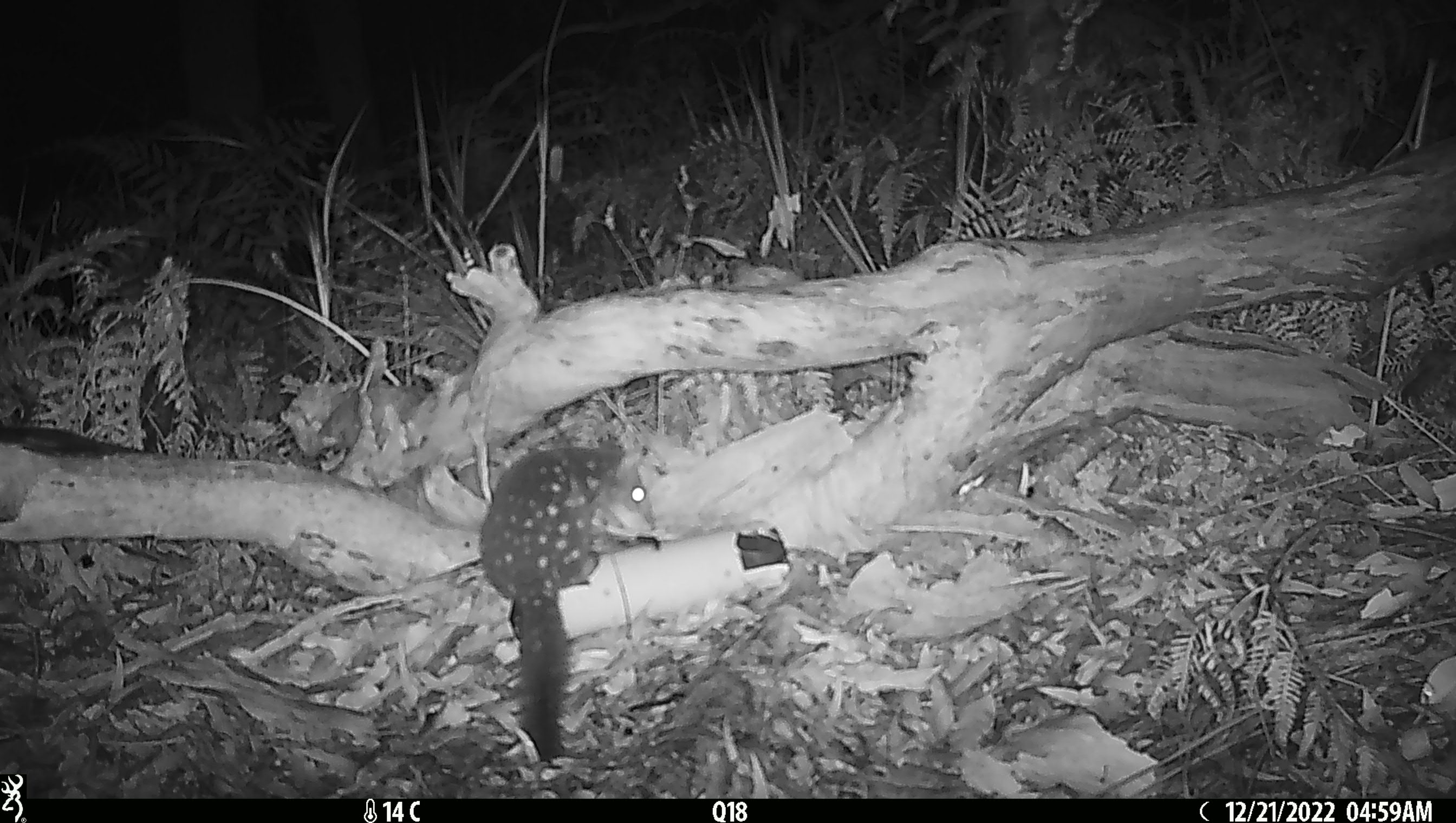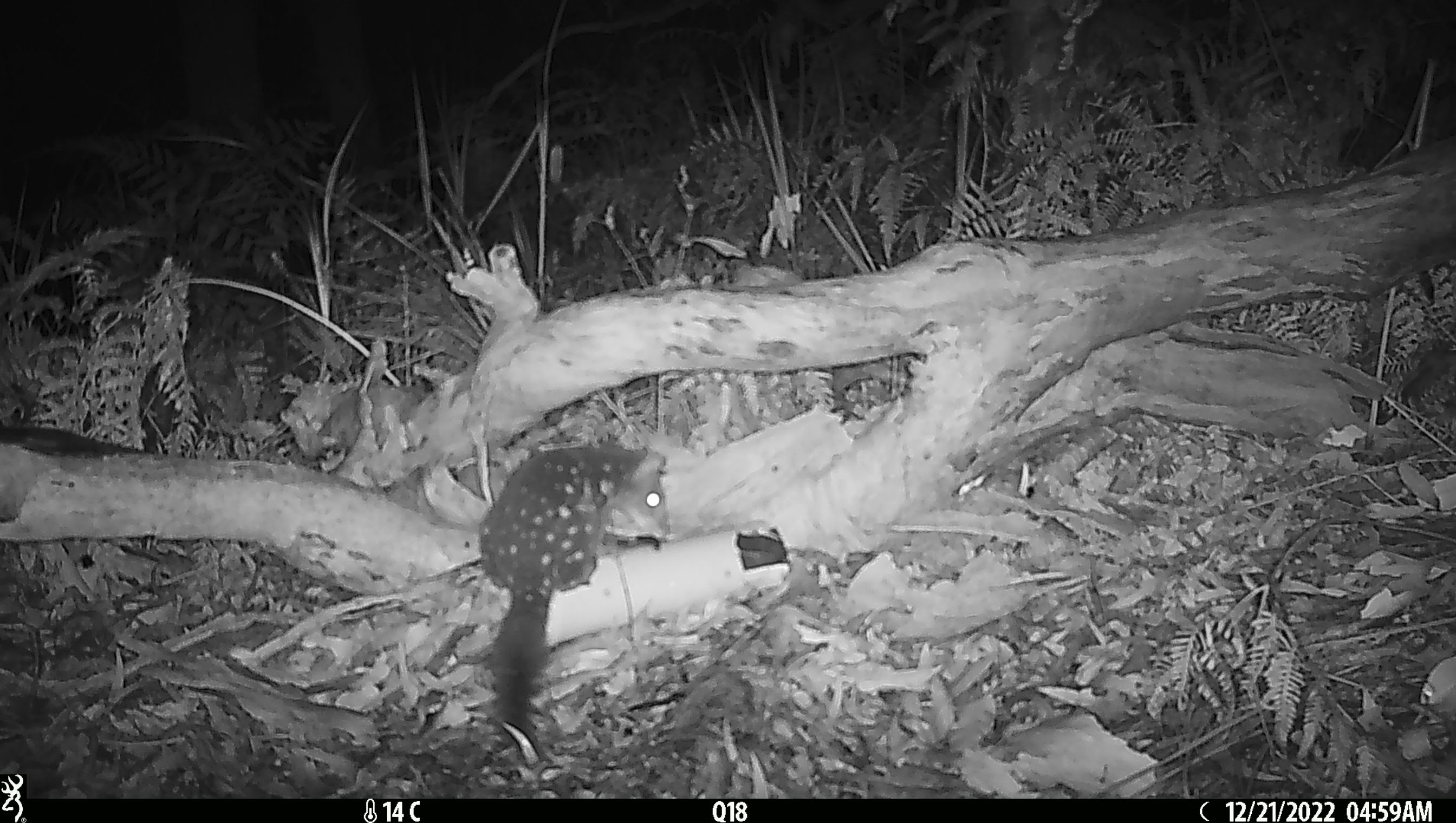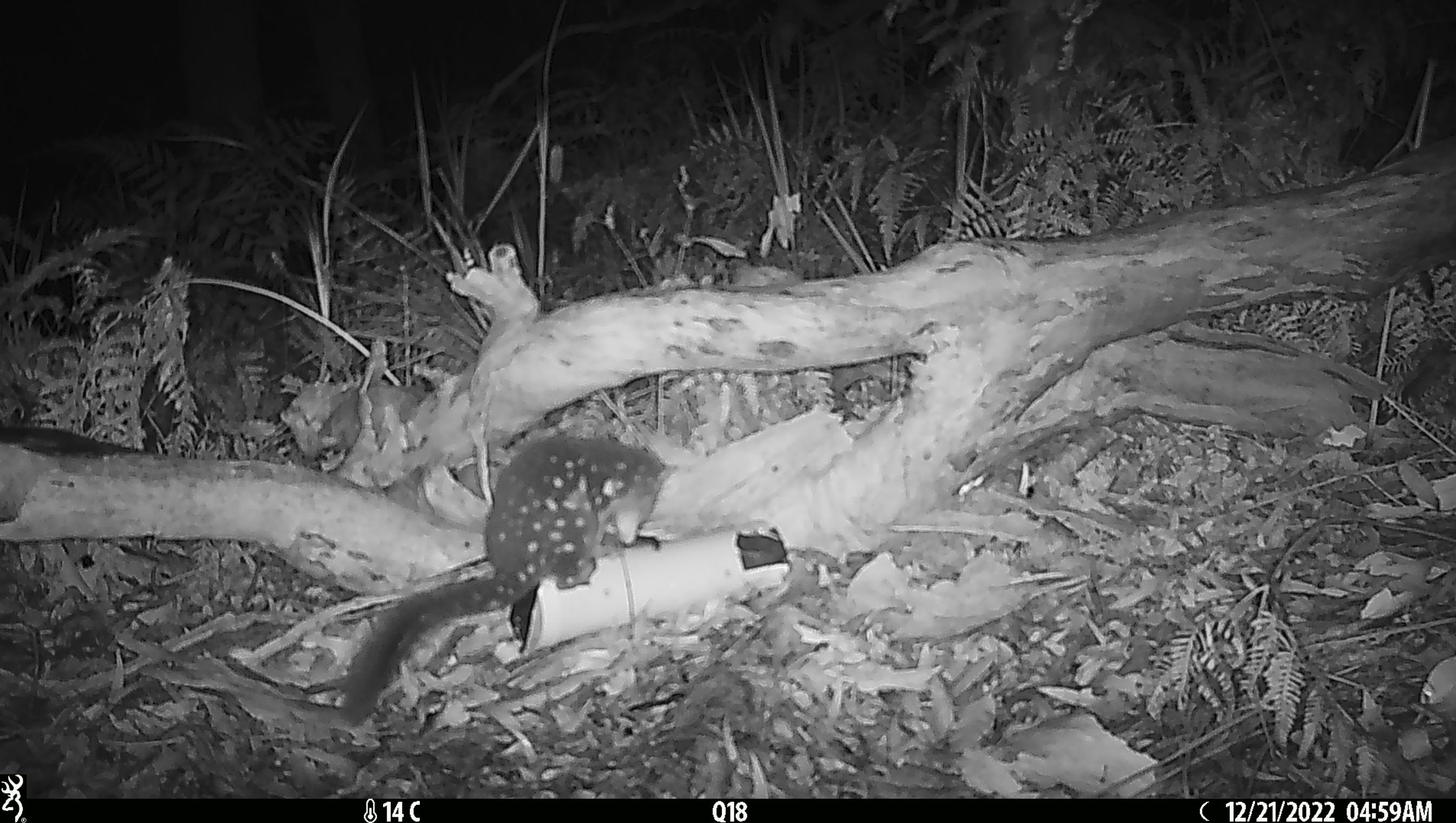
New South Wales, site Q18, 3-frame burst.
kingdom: Animalia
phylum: Chordata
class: Mammalia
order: Dasyuromorphia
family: Dasyuridae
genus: Dasyurus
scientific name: Dasyurus maculatus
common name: spotted-tailed quoll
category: quoll